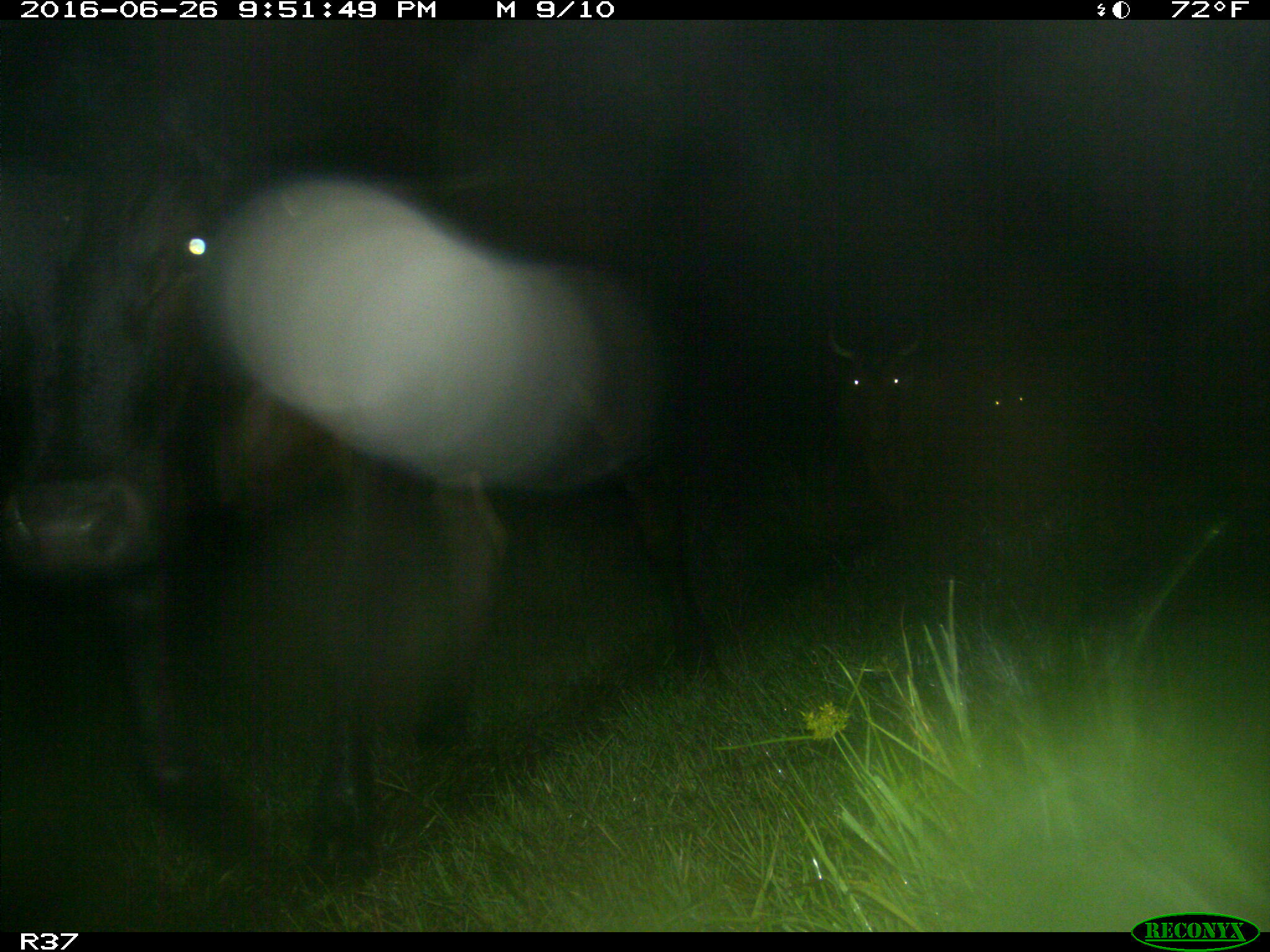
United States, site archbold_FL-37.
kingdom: Animalia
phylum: Chordata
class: Mammalia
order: Artiodactyla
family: Bovidae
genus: Bos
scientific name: Bos taurus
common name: domestic cow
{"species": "Bos taurus (domestic cow)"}